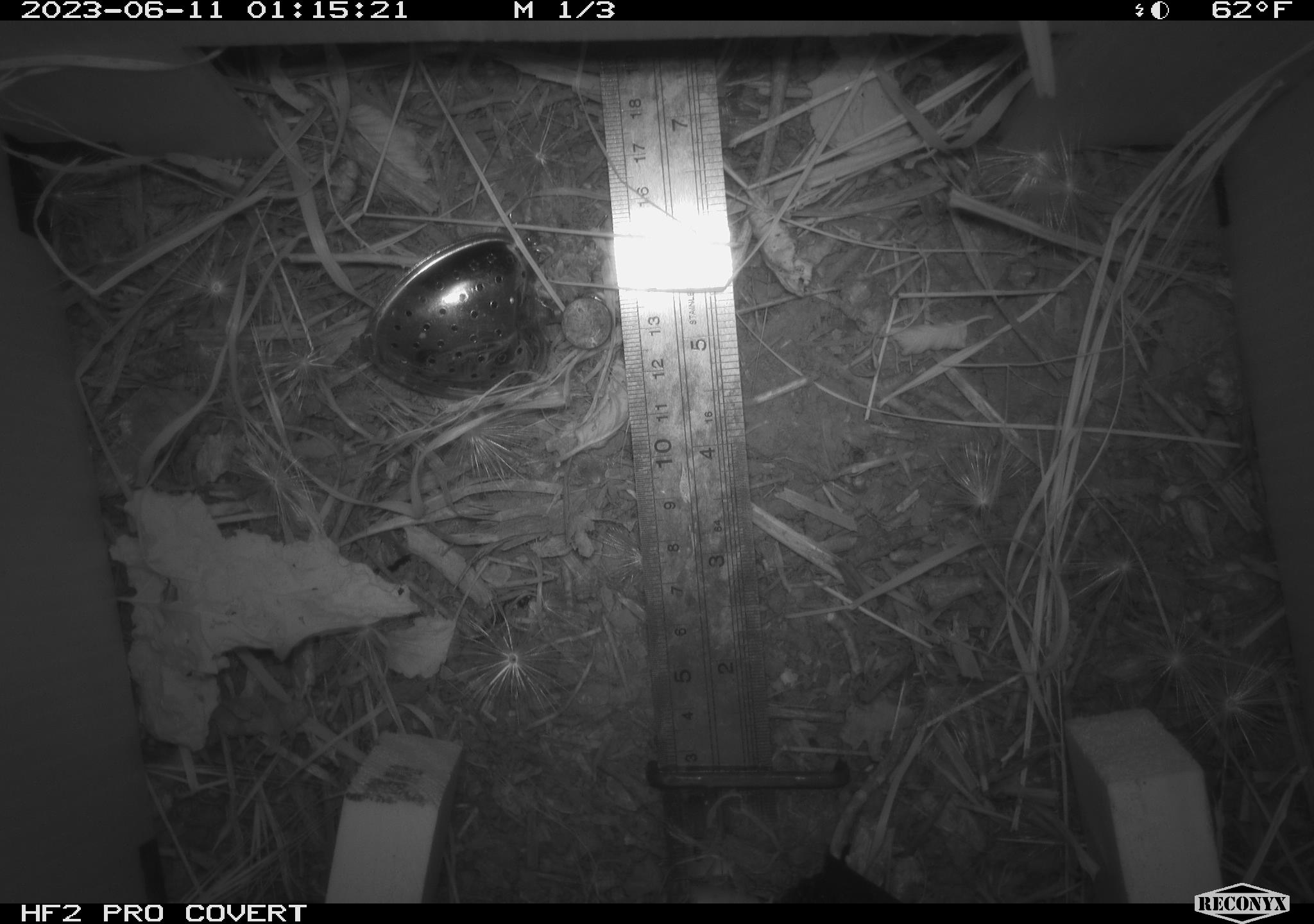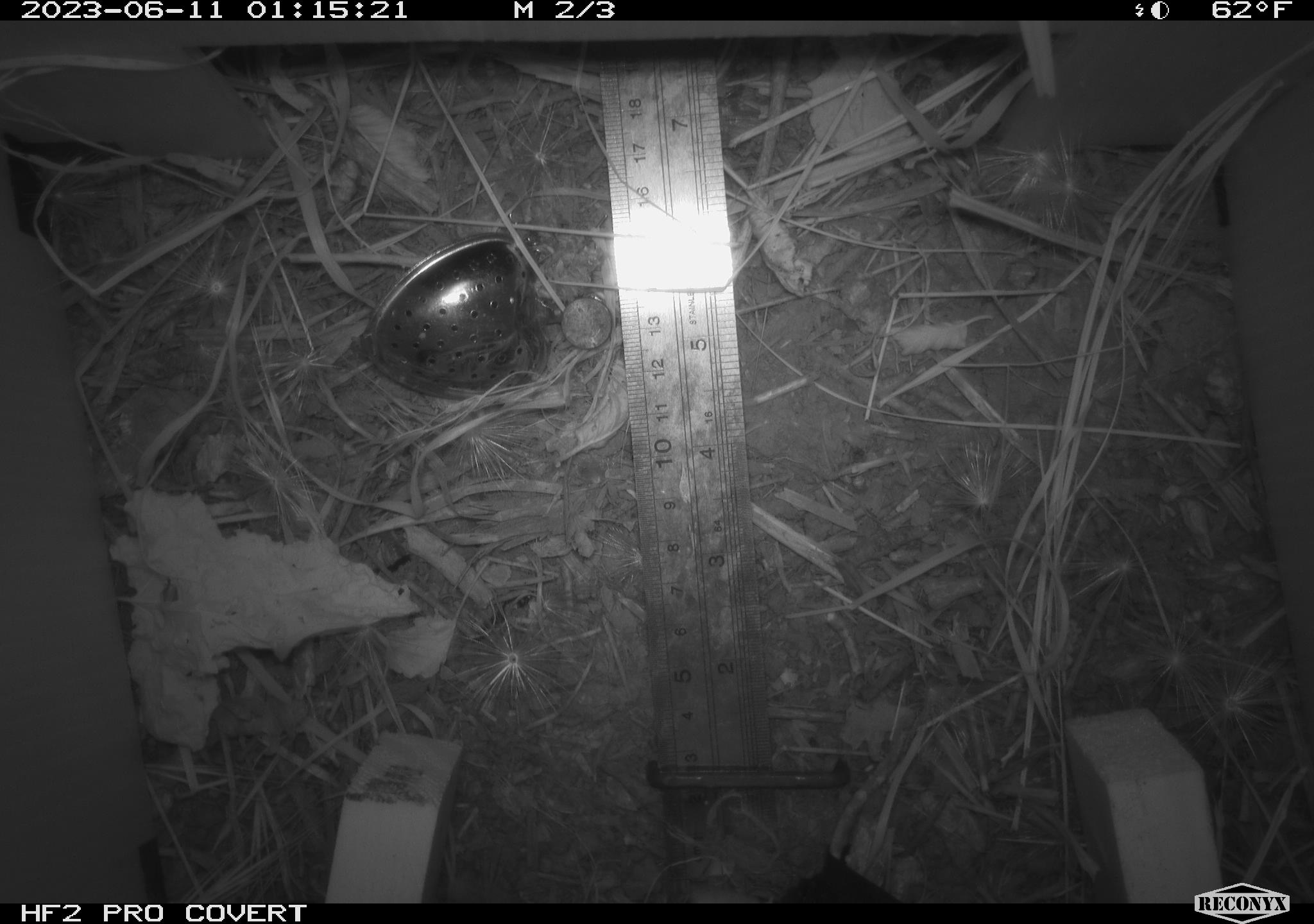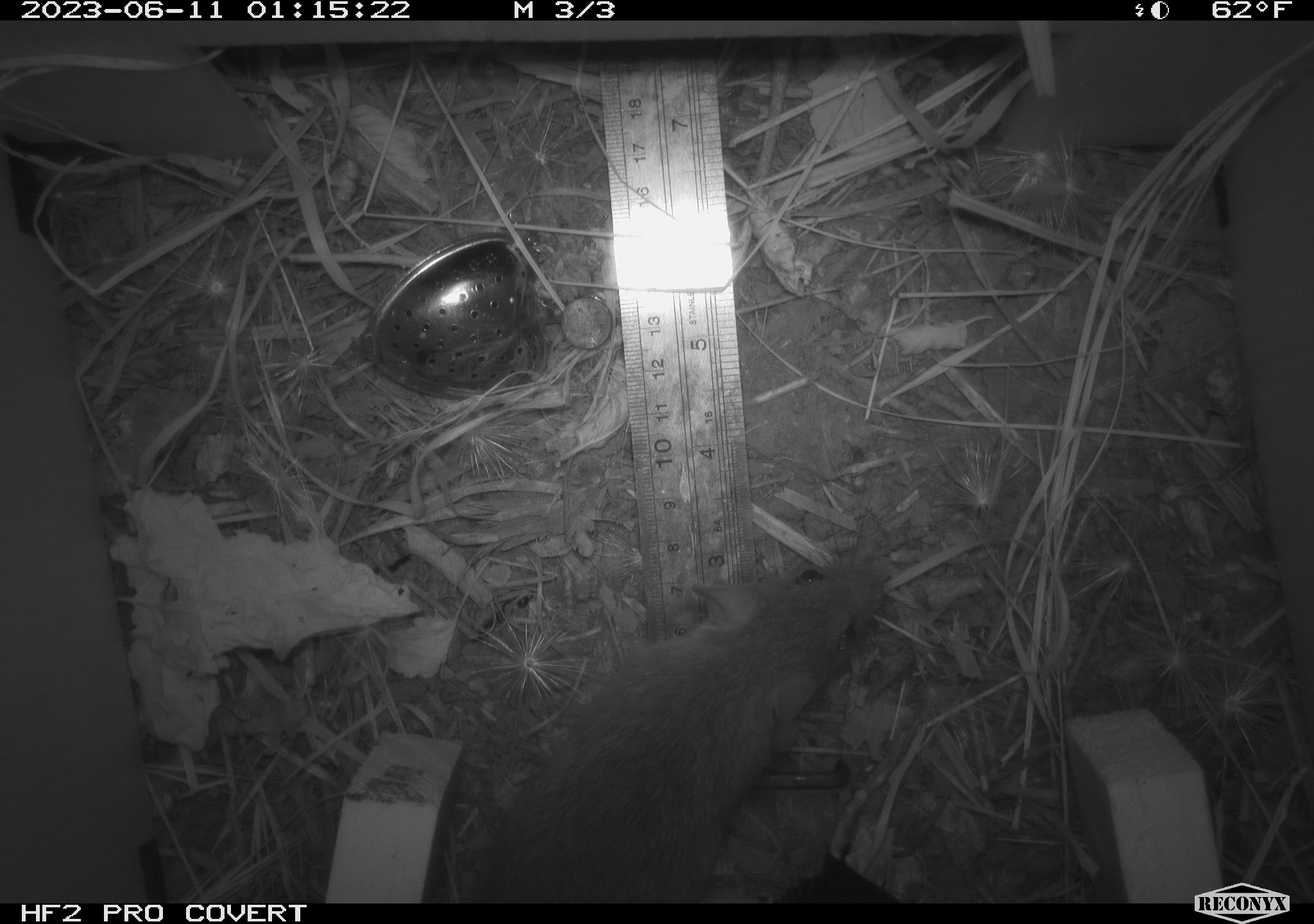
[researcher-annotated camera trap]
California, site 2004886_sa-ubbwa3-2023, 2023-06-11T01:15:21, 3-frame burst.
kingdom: Animalia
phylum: Chordata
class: Mammalia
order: Rodentia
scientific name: Rodentia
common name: mouse species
Mouse species (Rodentia).